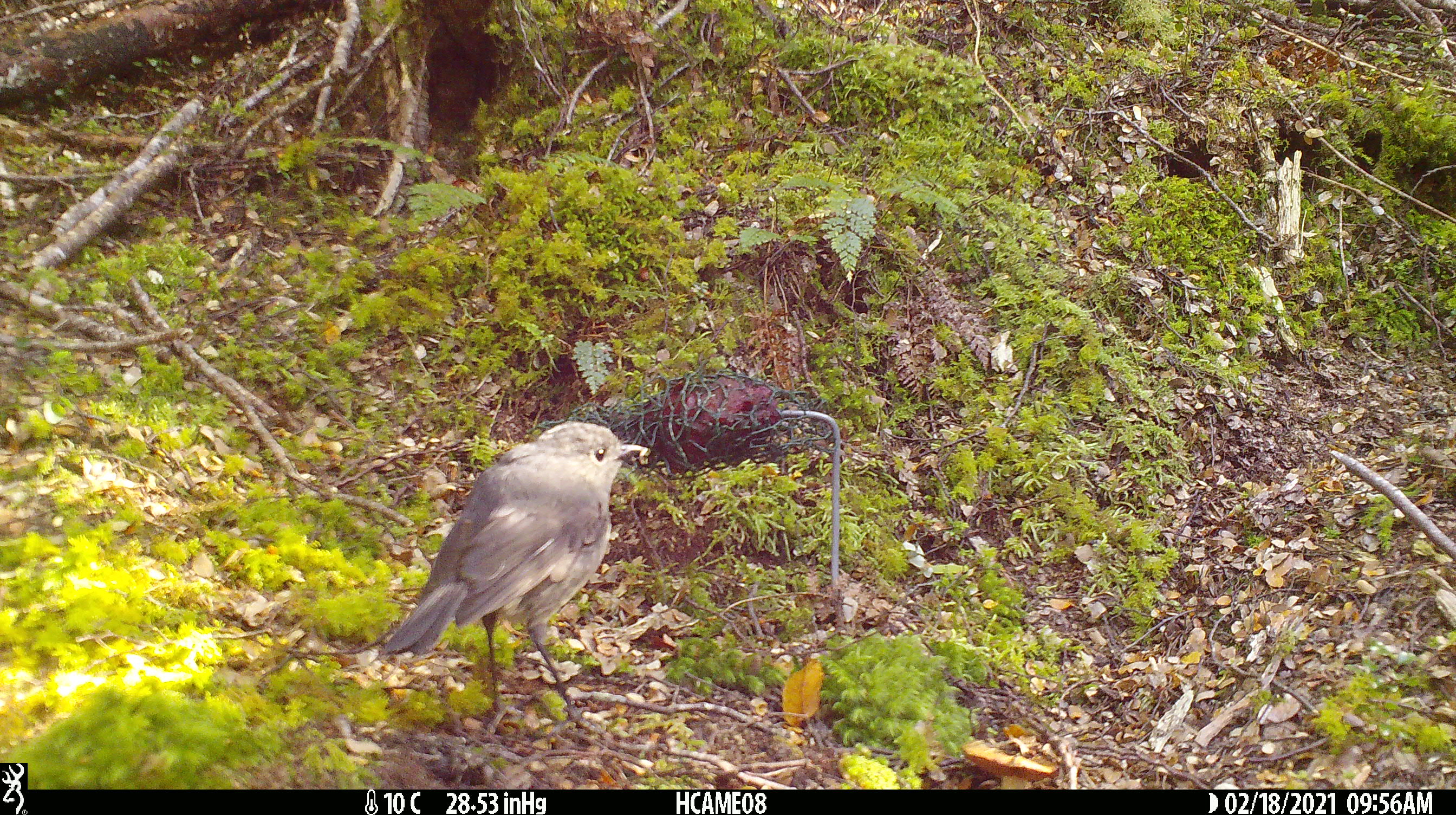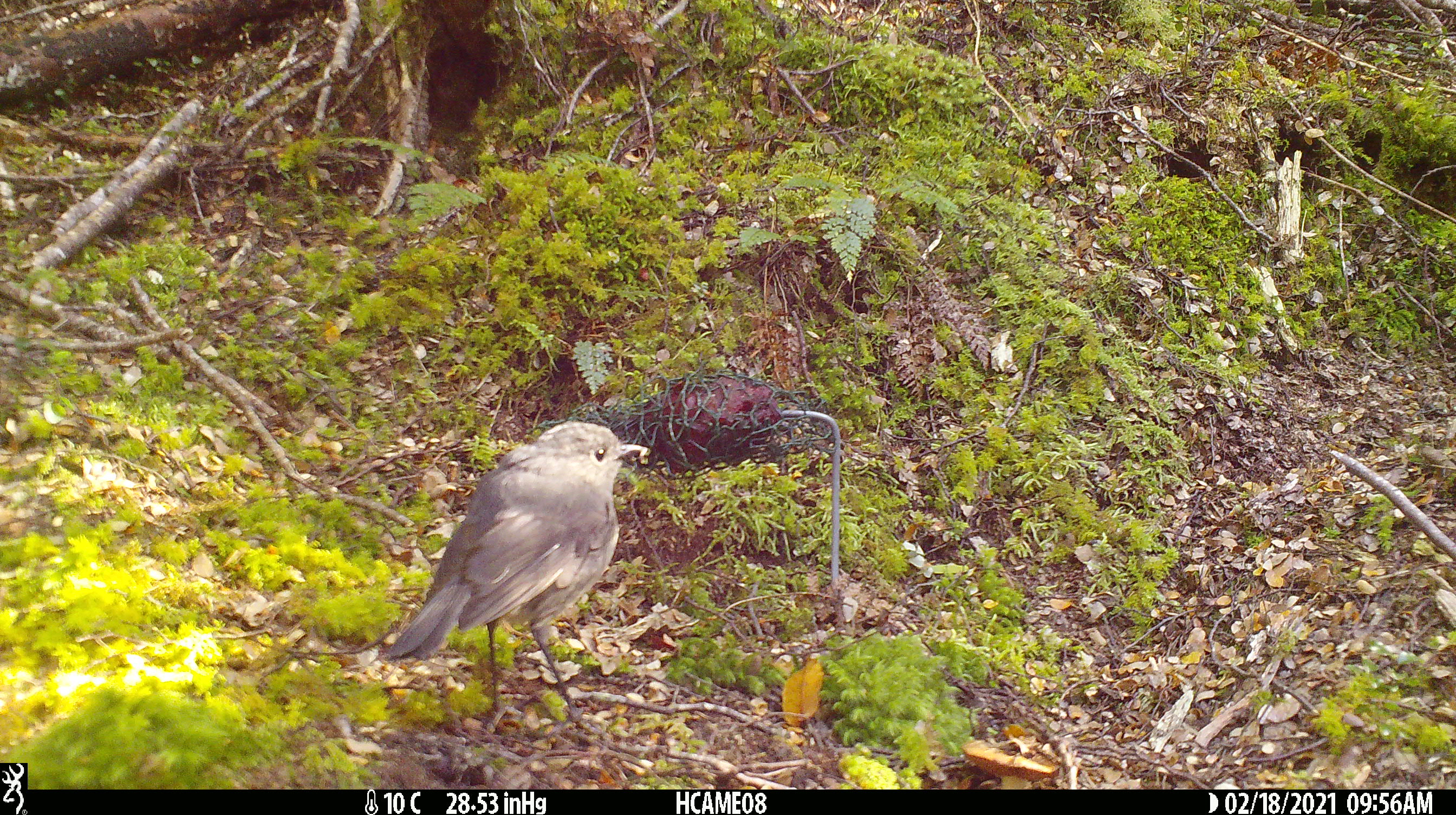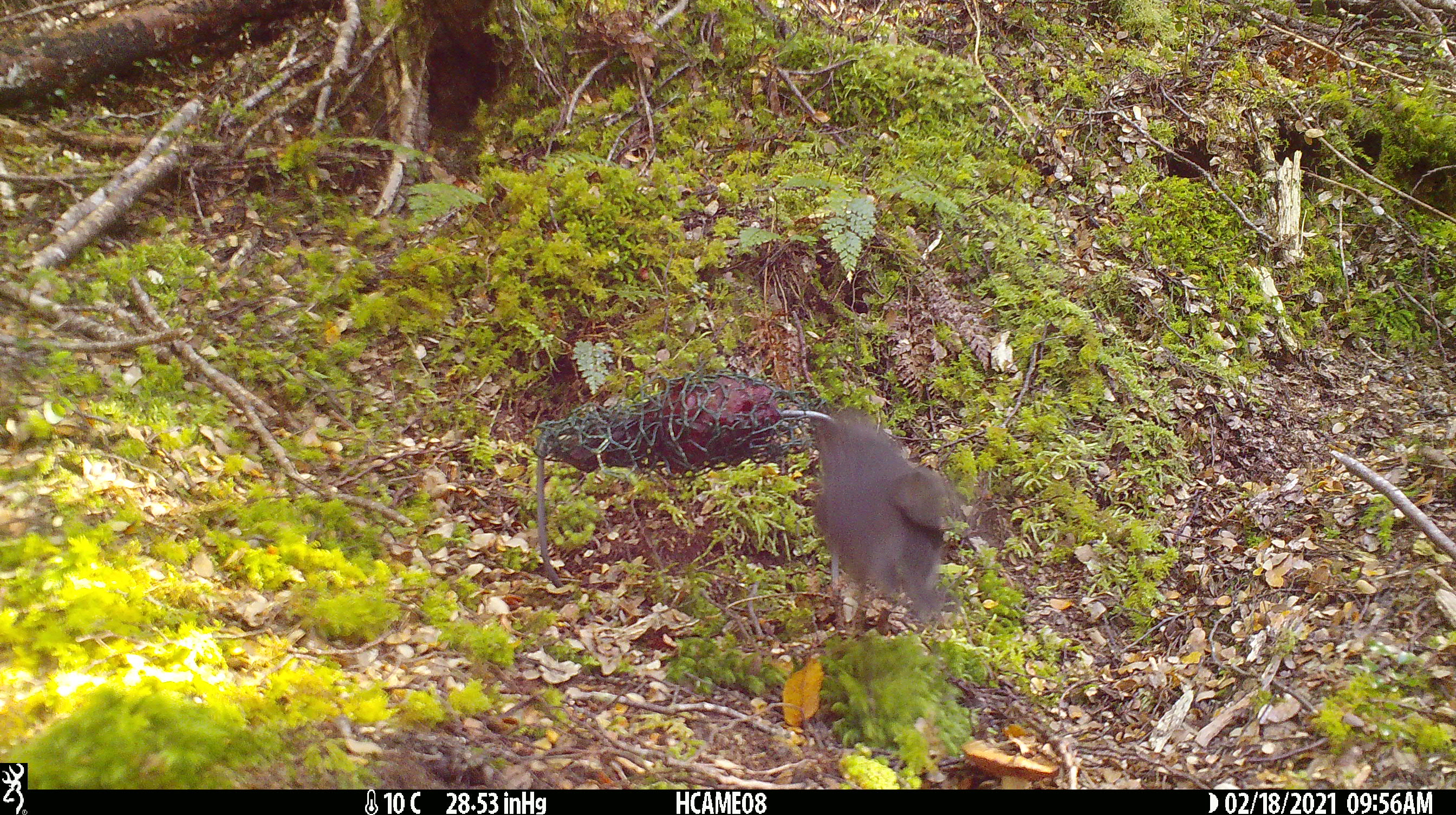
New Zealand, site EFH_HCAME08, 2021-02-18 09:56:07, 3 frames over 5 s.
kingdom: Animalia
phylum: Chordata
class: Aves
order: Passeriformes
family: Petroicidae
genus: Petroica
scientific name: Petroica australis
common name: new zealand robin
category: robin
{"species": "robin (new zealand robin) (Petroica australis)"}